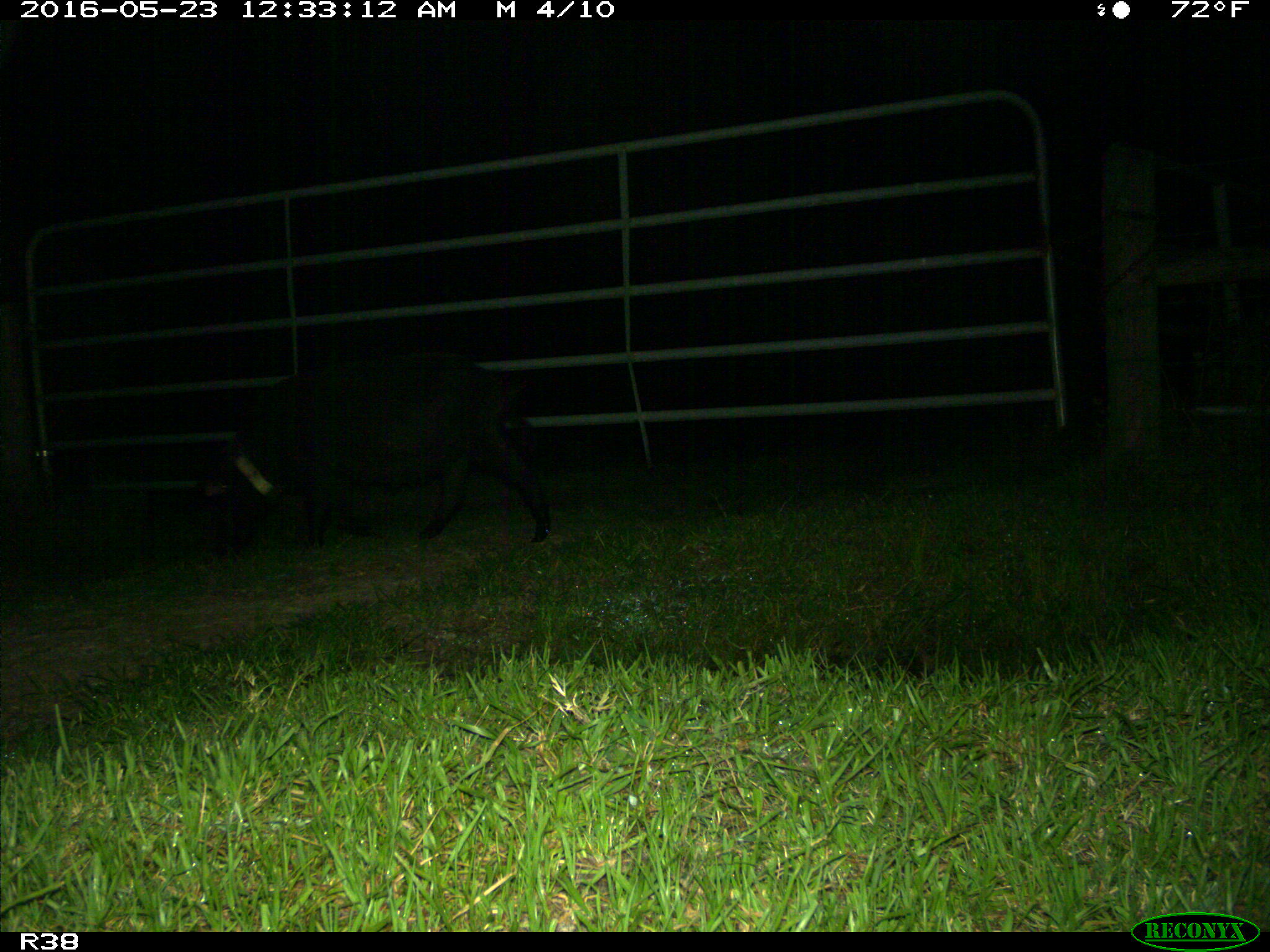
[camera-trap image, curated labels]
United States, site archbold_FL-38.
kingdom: Animalia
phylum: Chordata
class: Mammalia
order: Artiodactyla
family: Suidae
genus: Sus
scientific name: Sus scrofa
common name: wild boar